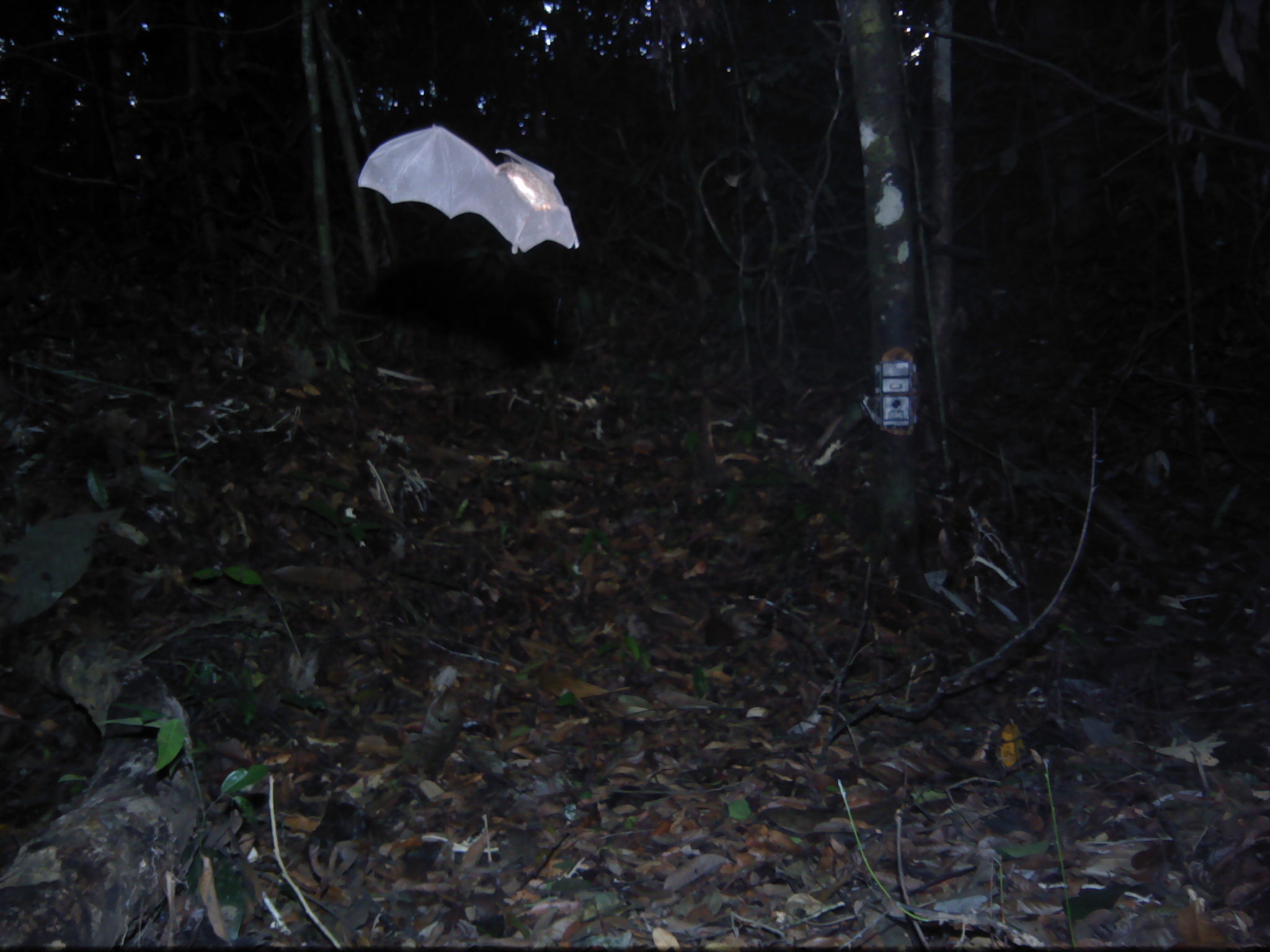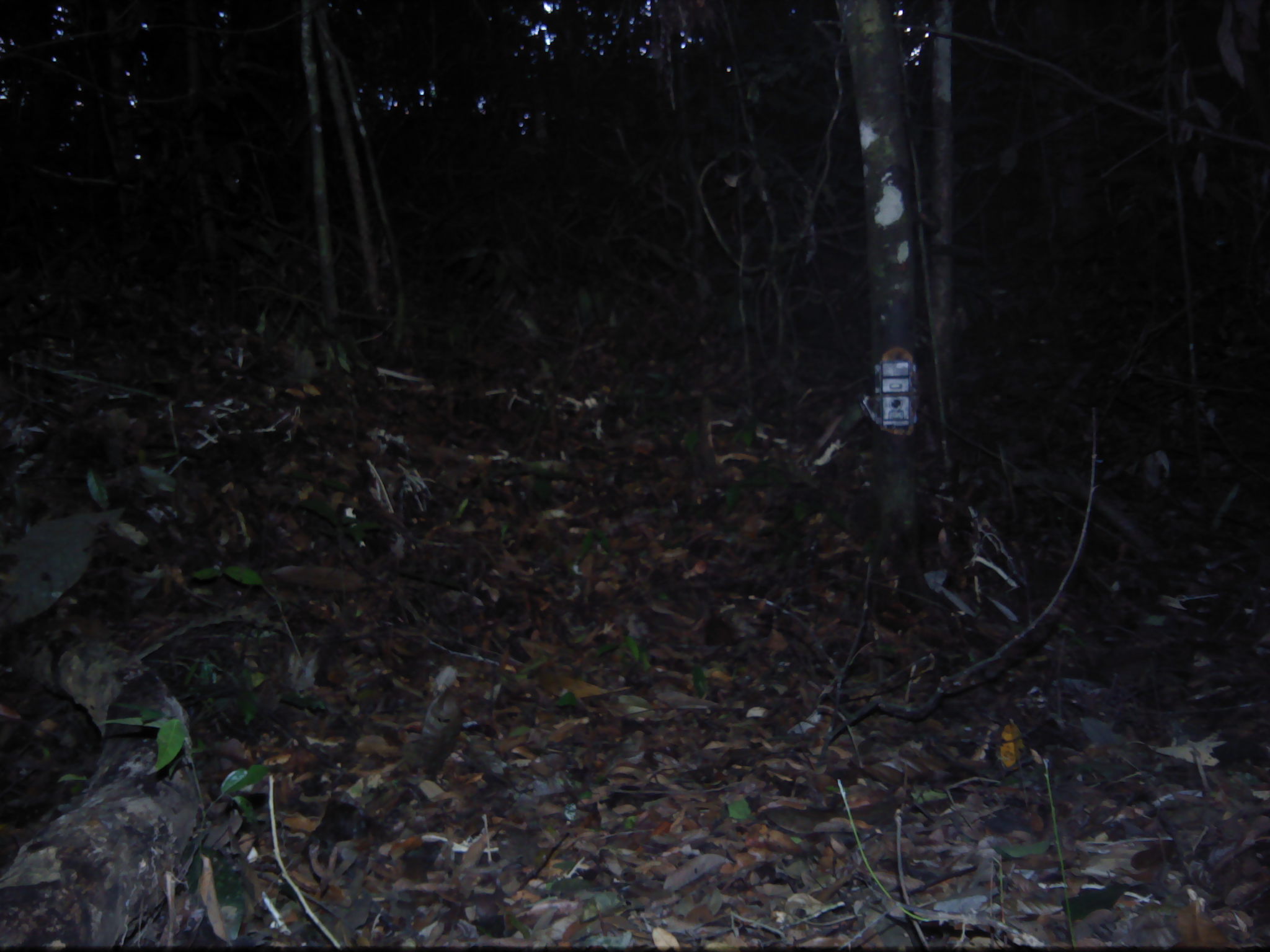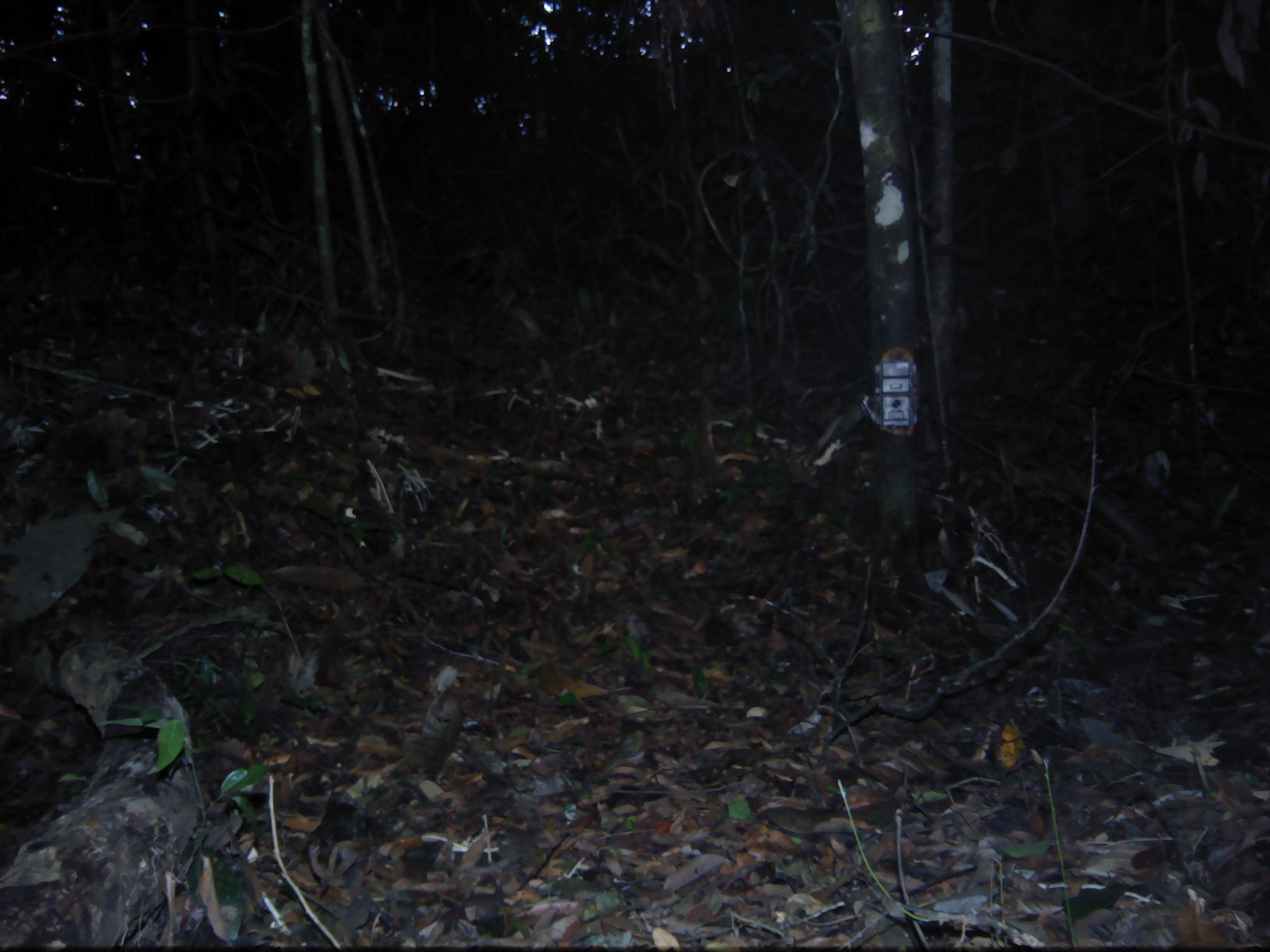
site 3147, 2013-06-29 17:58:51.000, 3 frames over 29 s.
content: unidentified animal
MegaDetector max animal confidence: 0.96